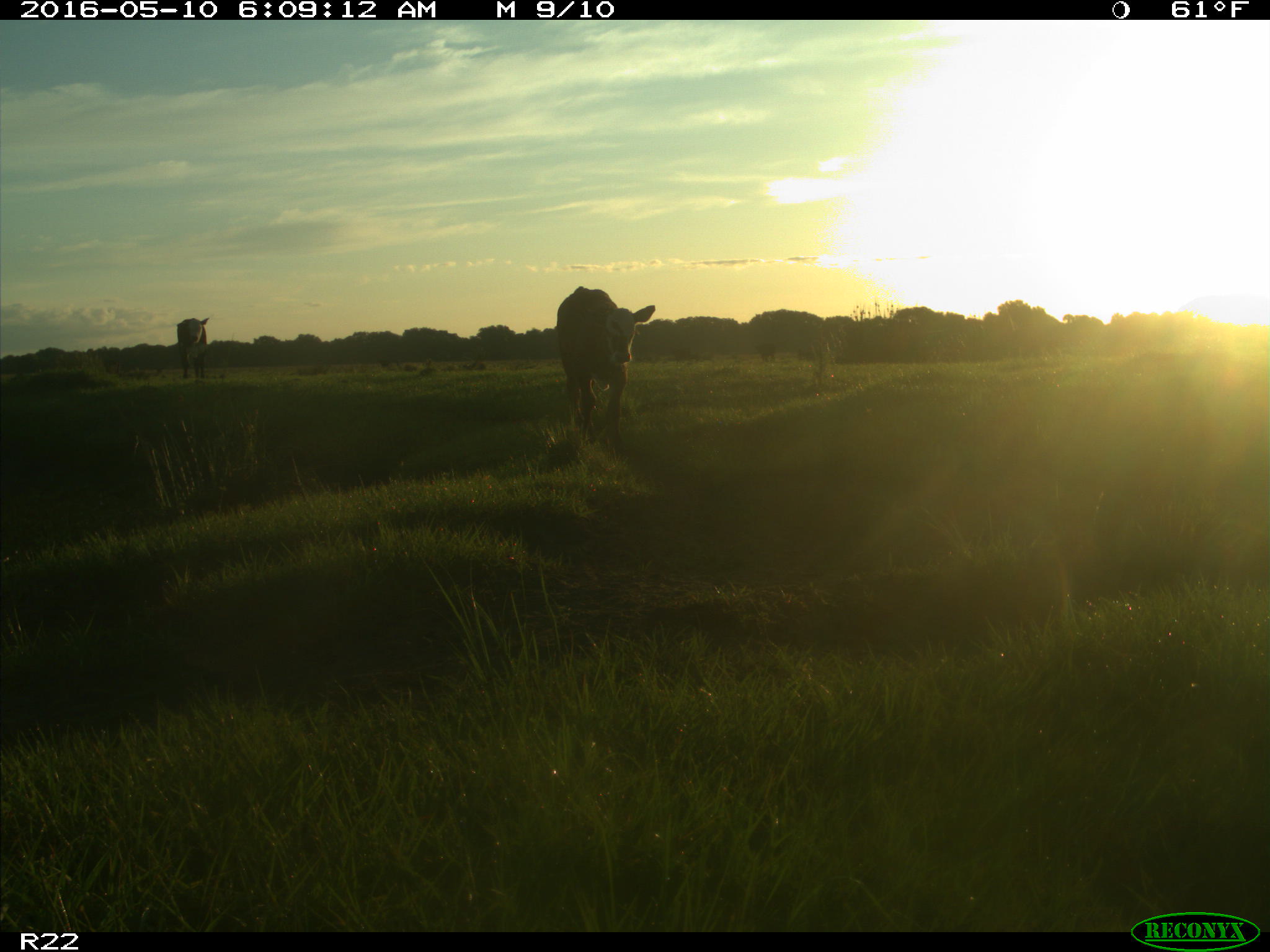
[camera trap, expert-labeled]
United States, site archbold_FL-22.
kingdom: Animalia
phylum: Chordata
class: Mammalia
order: Artiodactyla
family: Bovidae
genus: Bos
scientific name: Bos taurus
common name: domestic cow